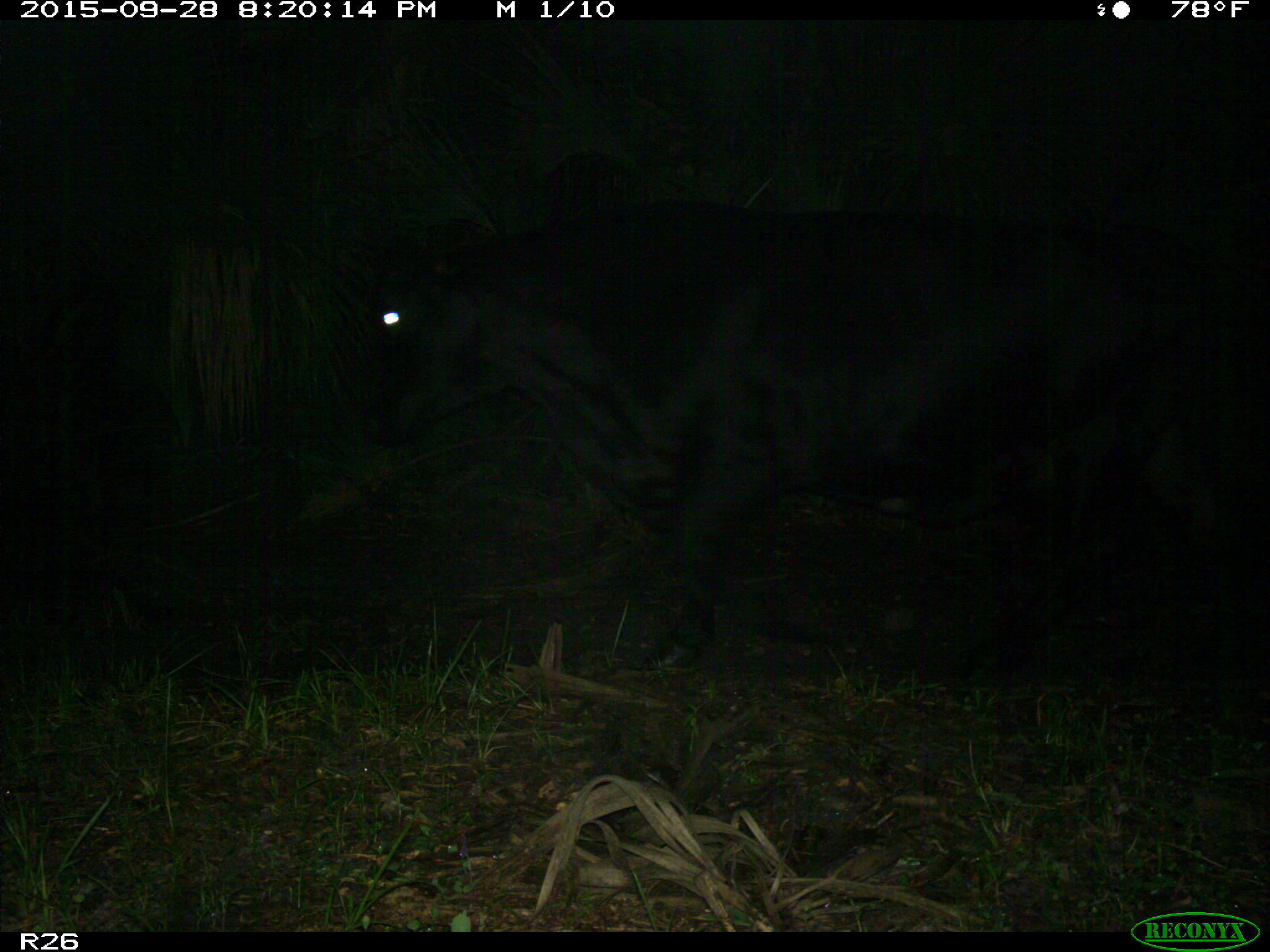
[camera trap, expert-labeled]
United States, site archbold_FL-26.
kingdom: Animalia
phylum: Chordata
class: Mammalia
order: Artiodactyla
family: Bovidae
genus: Bos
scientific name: Bos taurus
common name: domestic cow